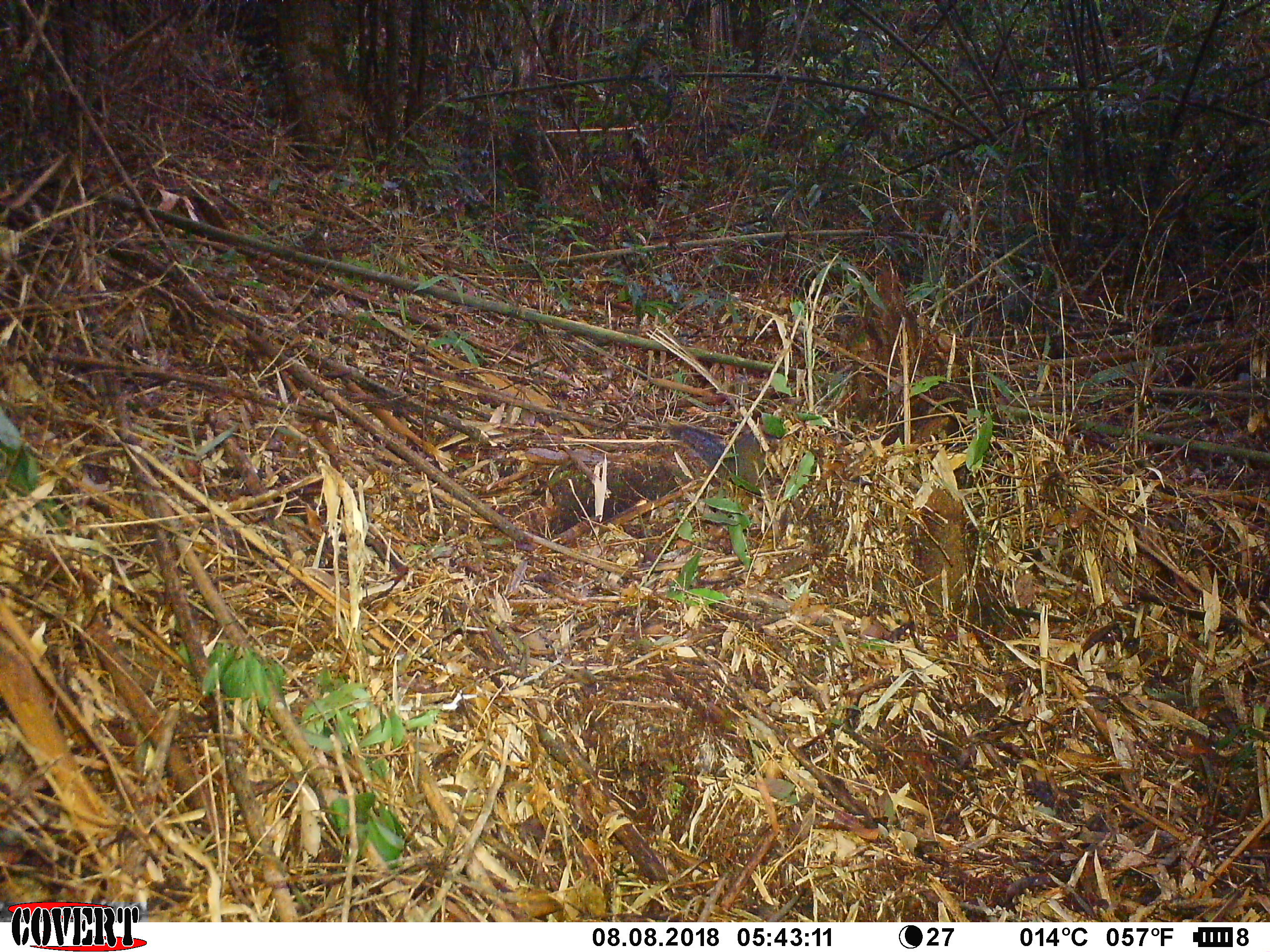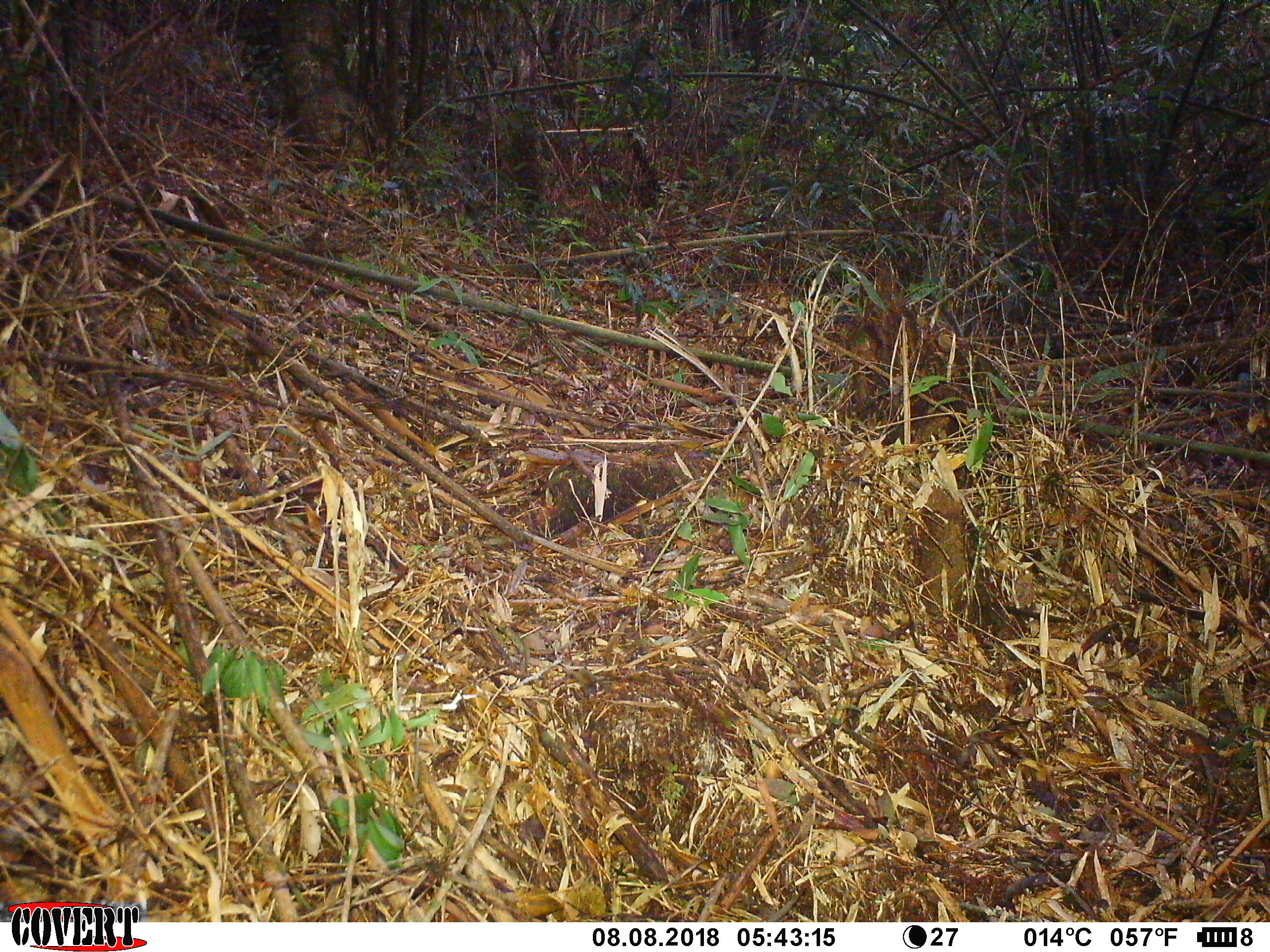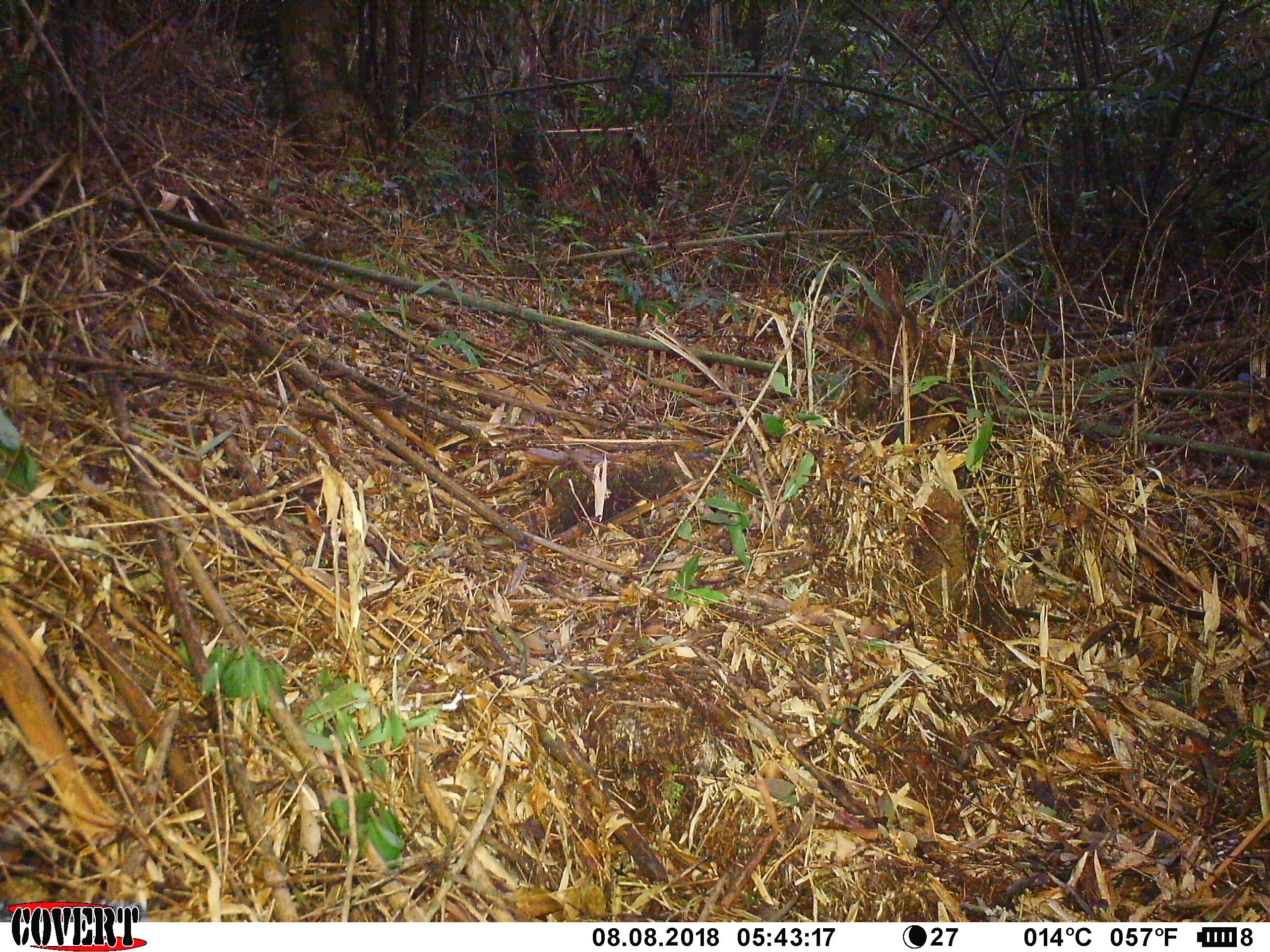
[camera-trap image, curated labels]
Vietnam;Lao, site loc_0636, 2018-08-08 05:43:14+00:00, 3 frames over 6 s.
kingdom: Animalia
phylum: Chordata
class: Mammalia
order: Rodentia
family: Sciuridae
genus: Dremomys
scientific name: Dremomys rufigenis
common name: red-cheeked squirrel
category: red cheeked squirrel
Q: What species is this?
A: Red cheeked squirrel (red-cheeked squirrel) (Dremomys rufigenis).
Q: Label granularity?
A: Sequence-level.